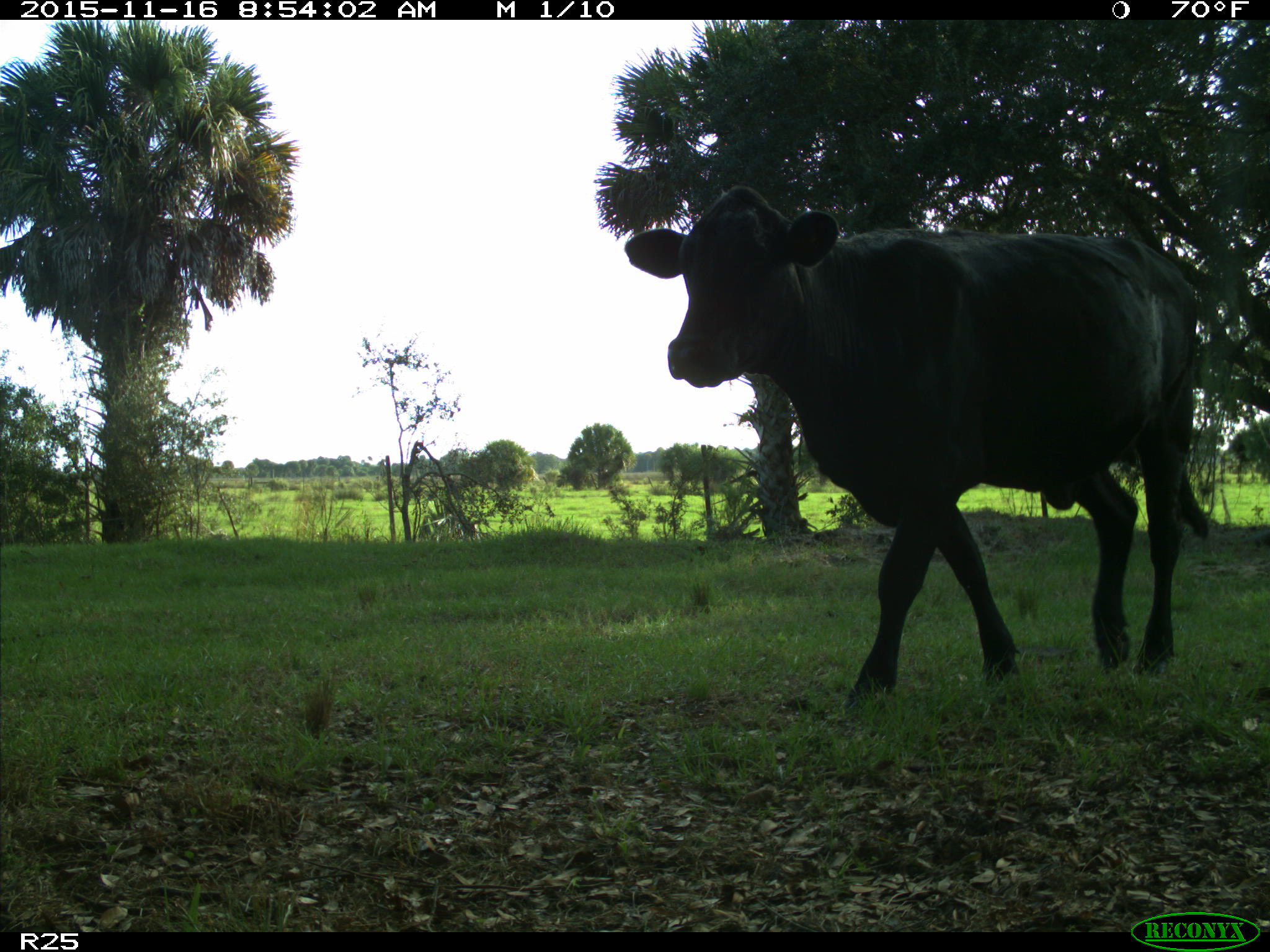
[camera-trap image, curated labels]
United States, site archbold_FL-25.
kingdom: Animalia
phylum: Chordata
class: Mammalia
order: Artiodactyla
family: Bovidae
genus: Bos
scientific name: Bos taurus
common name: domestic cow